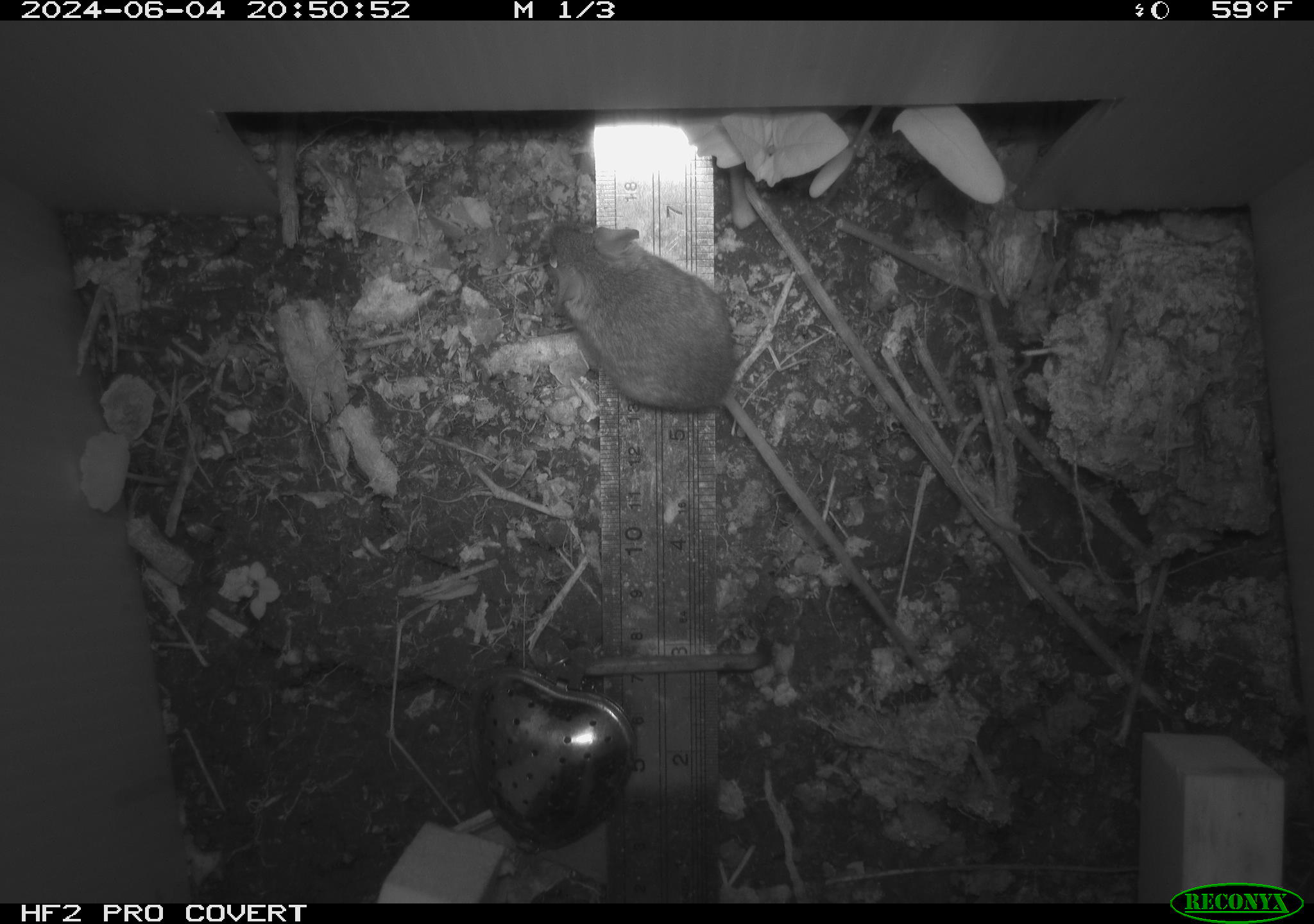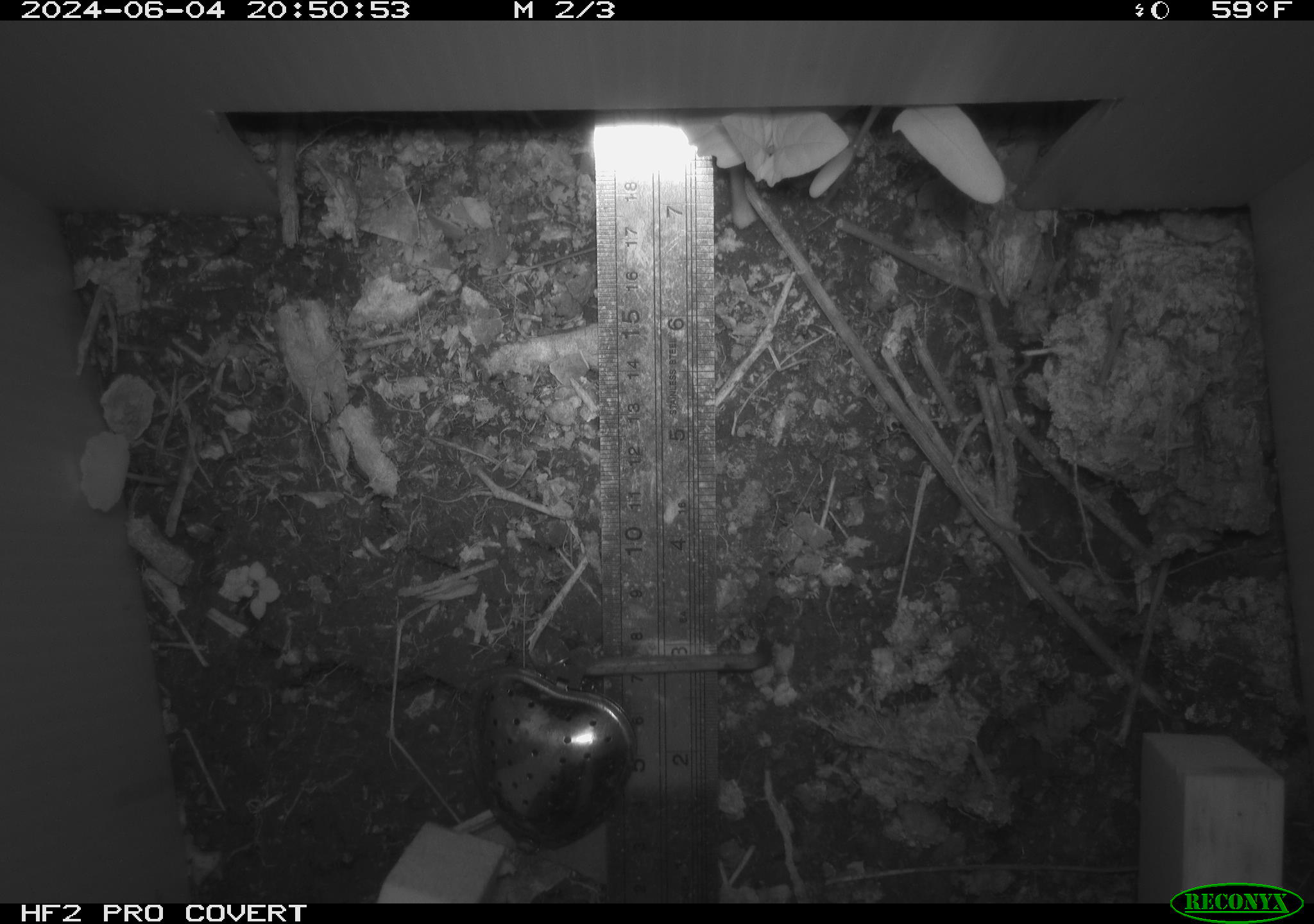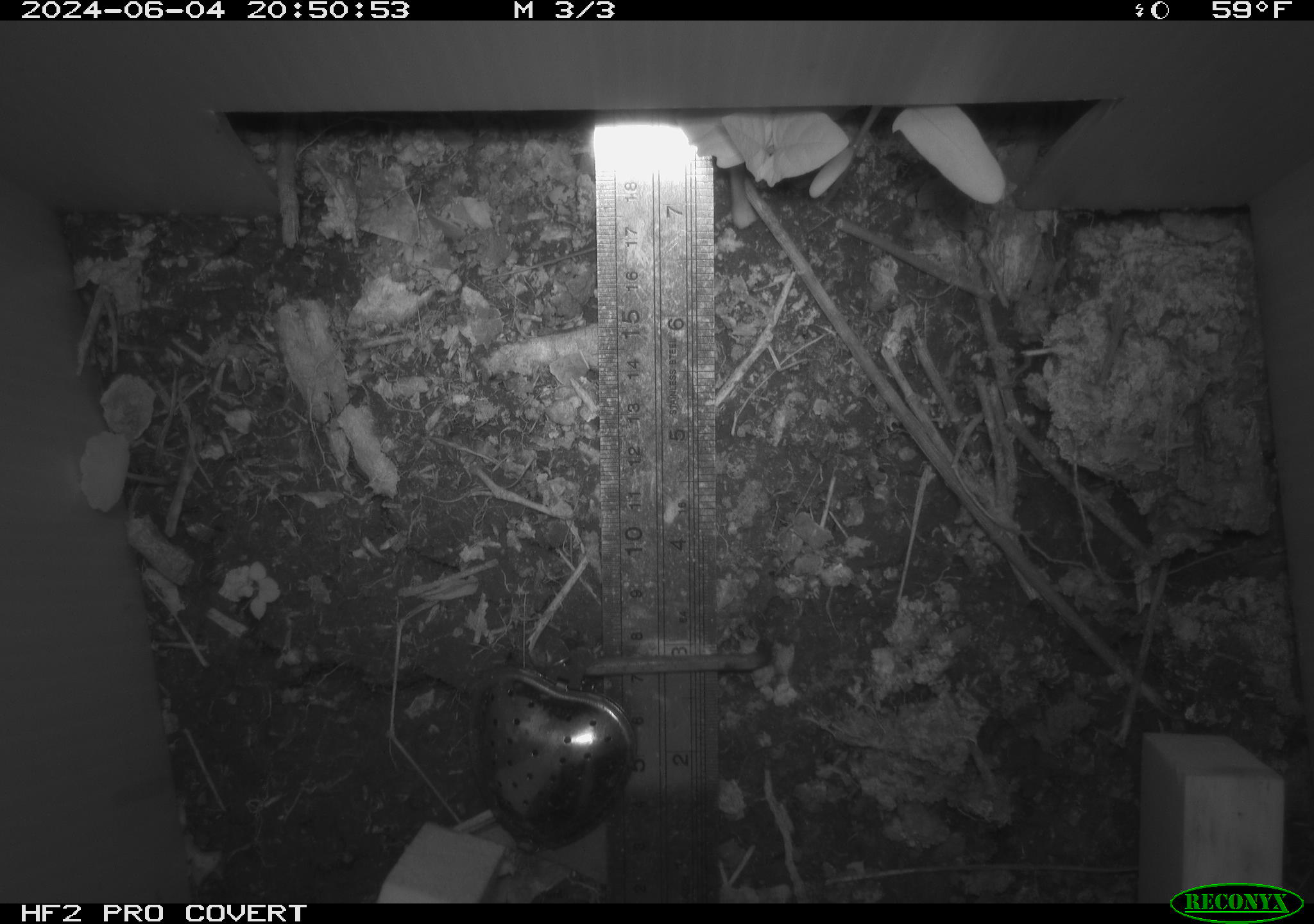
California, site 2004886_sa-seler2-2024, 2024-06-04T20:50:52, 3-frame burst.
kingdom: Animalia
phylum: Chordata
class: Mammalia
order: Rodentia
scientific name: Rodentia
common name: mouse species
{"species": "mouse species (Rodentia)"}